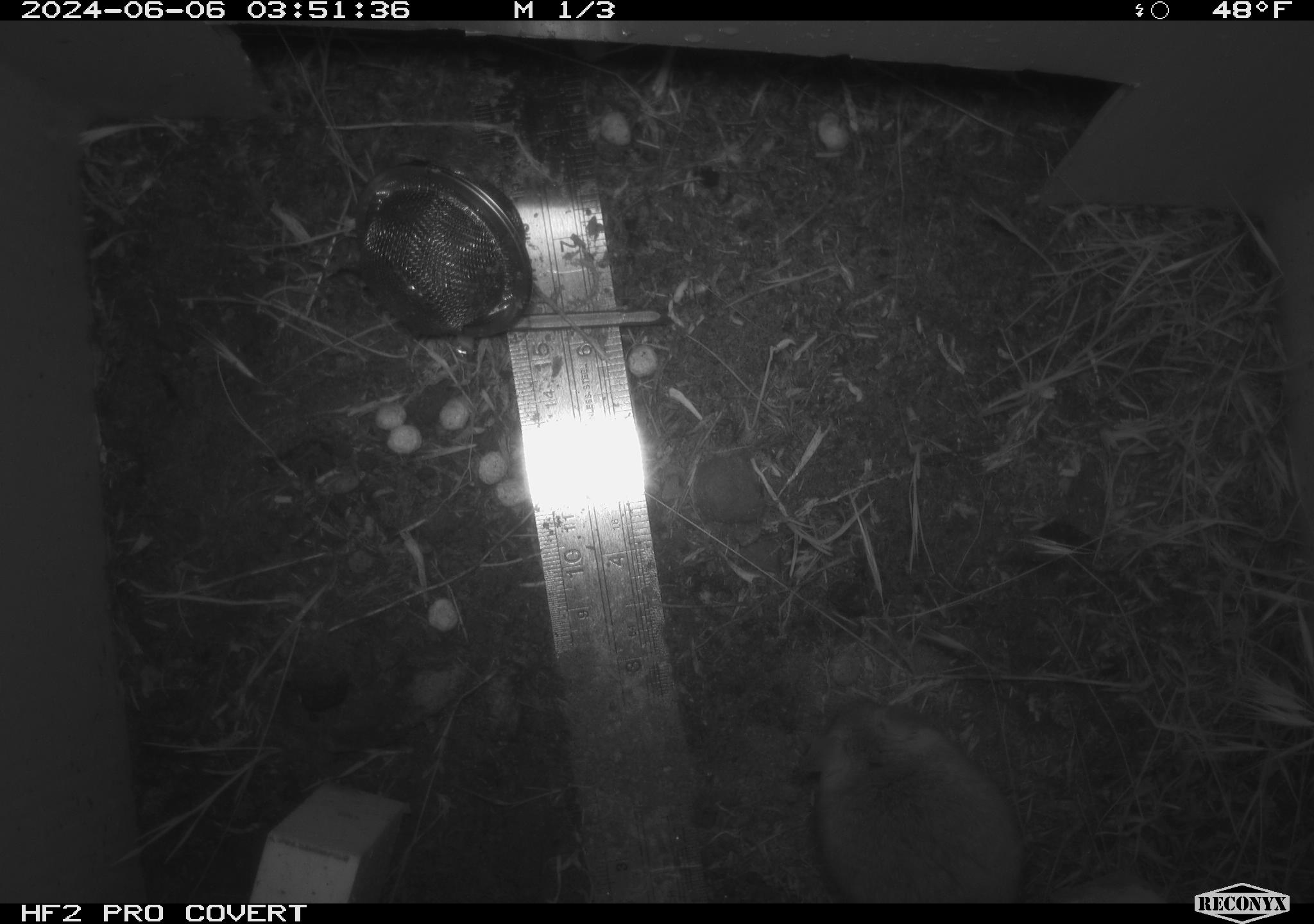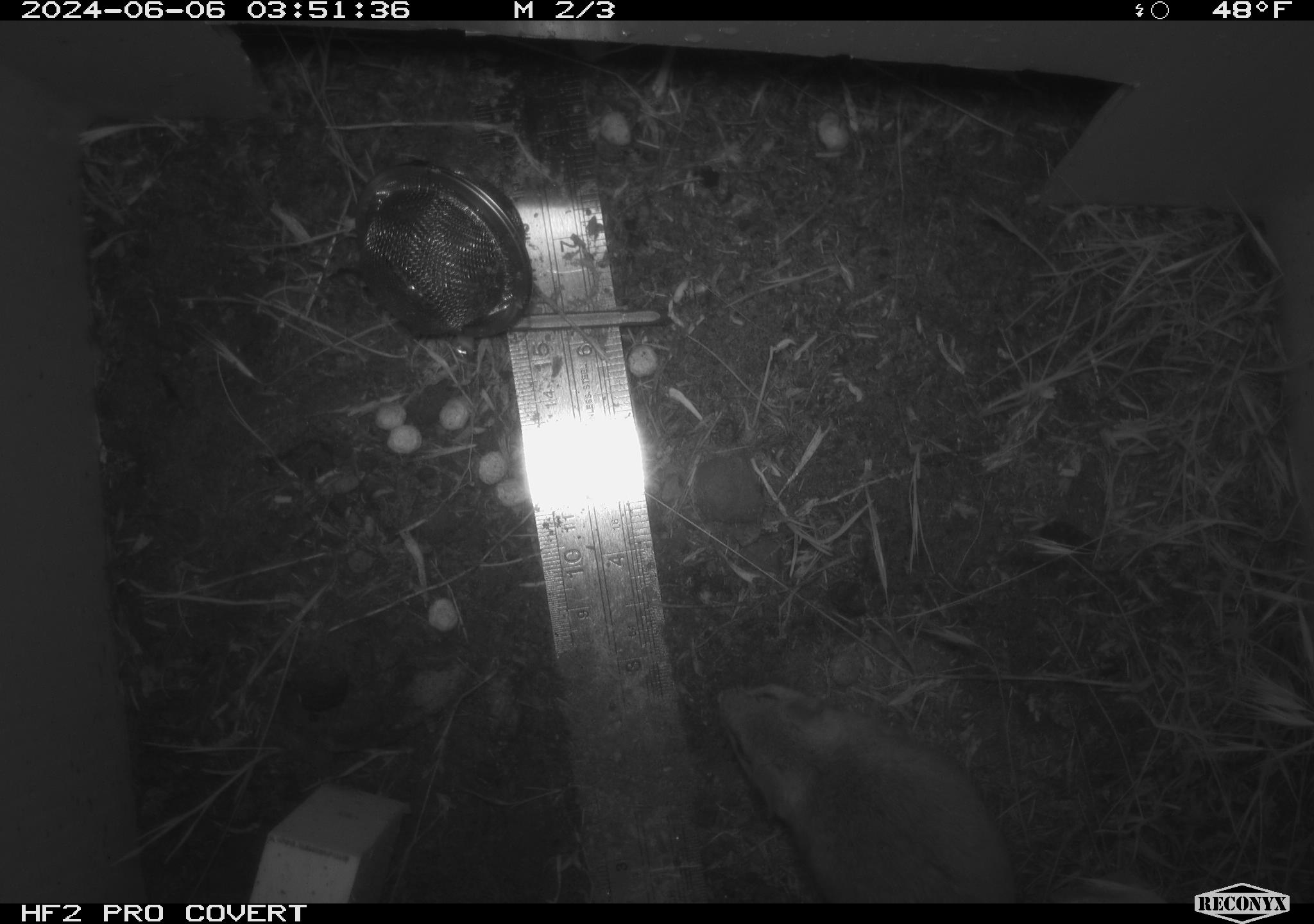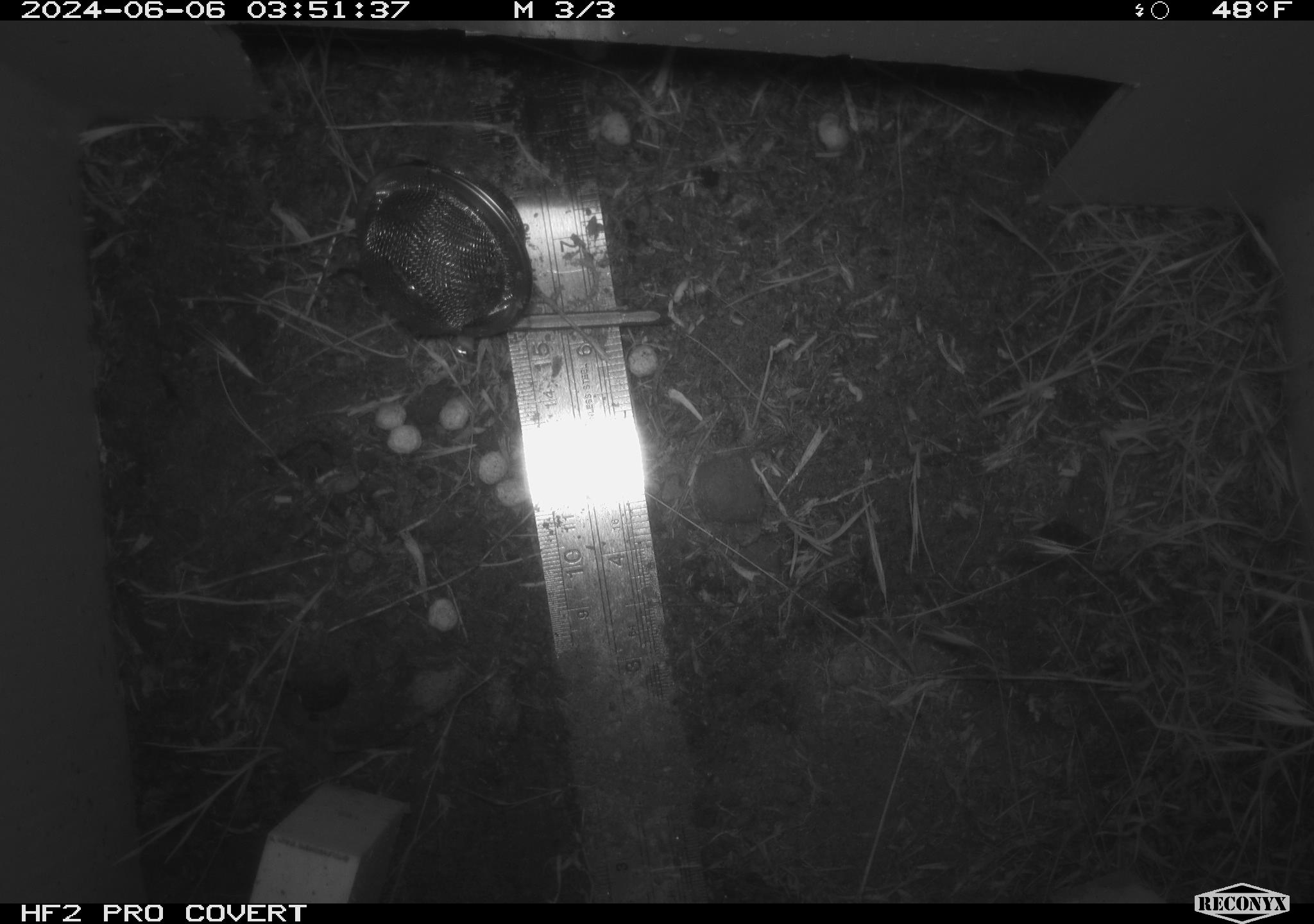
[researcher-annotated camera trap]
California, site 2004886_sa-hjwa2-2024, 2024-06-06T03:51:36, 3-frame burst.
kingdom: Animalia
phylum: Chordata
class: Mammalia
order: Rodentia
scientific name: Rodentia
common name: rodent